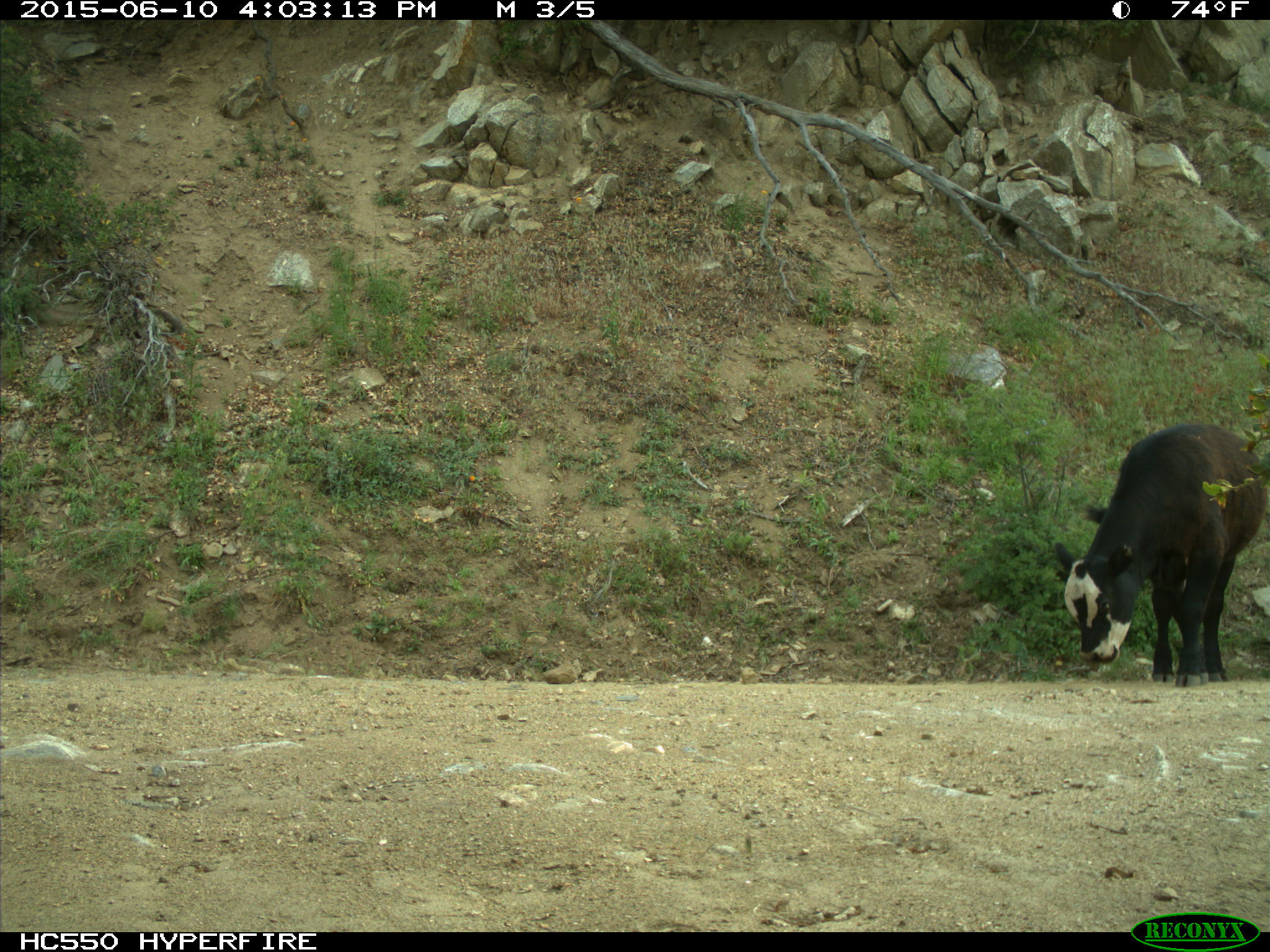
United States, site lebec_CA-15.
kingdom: Animalia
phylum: Chordata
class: Mammalia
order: Artiodactyla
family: Bovidae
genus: Bos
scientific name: Bos taurus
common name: domestic cow